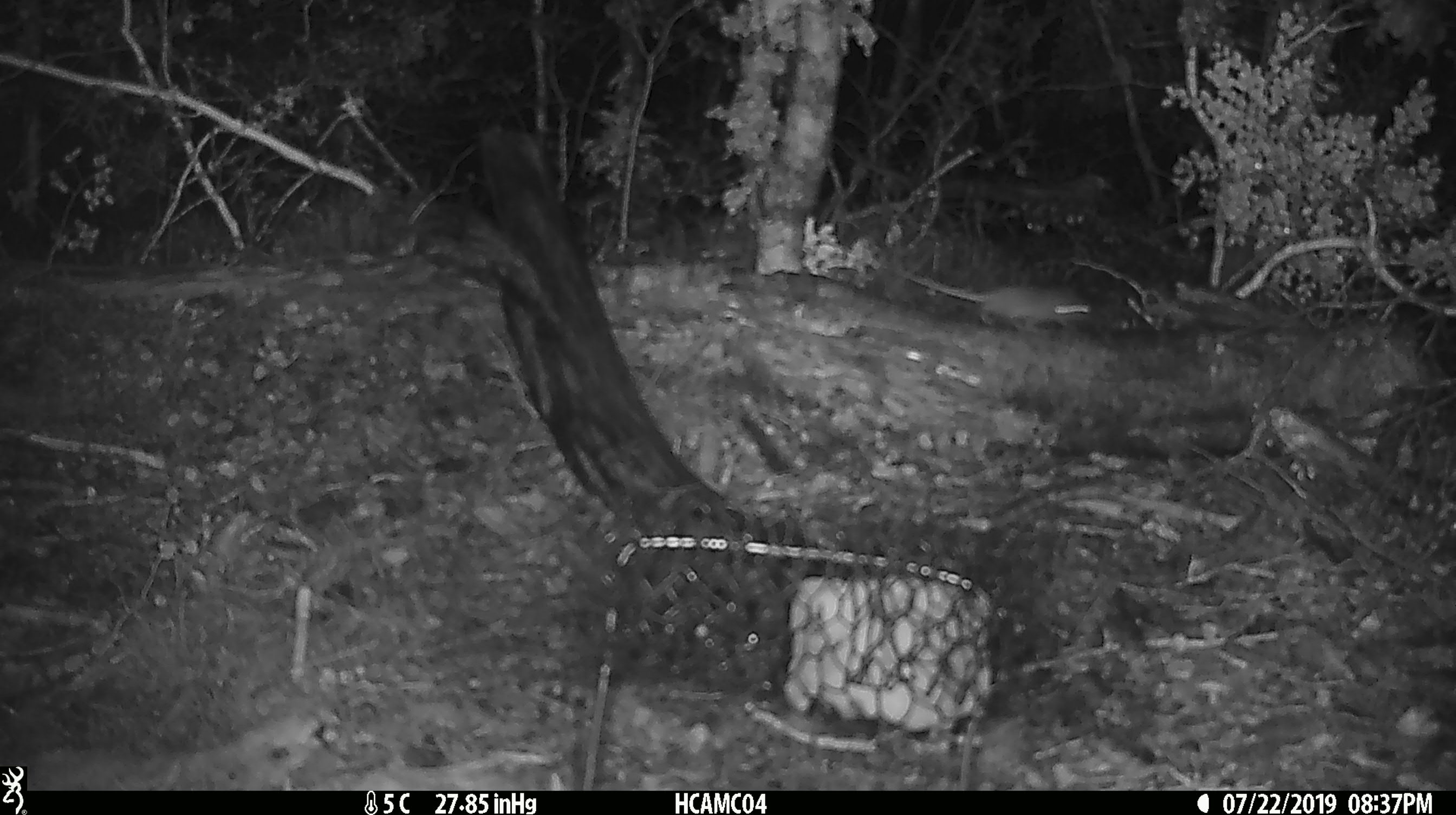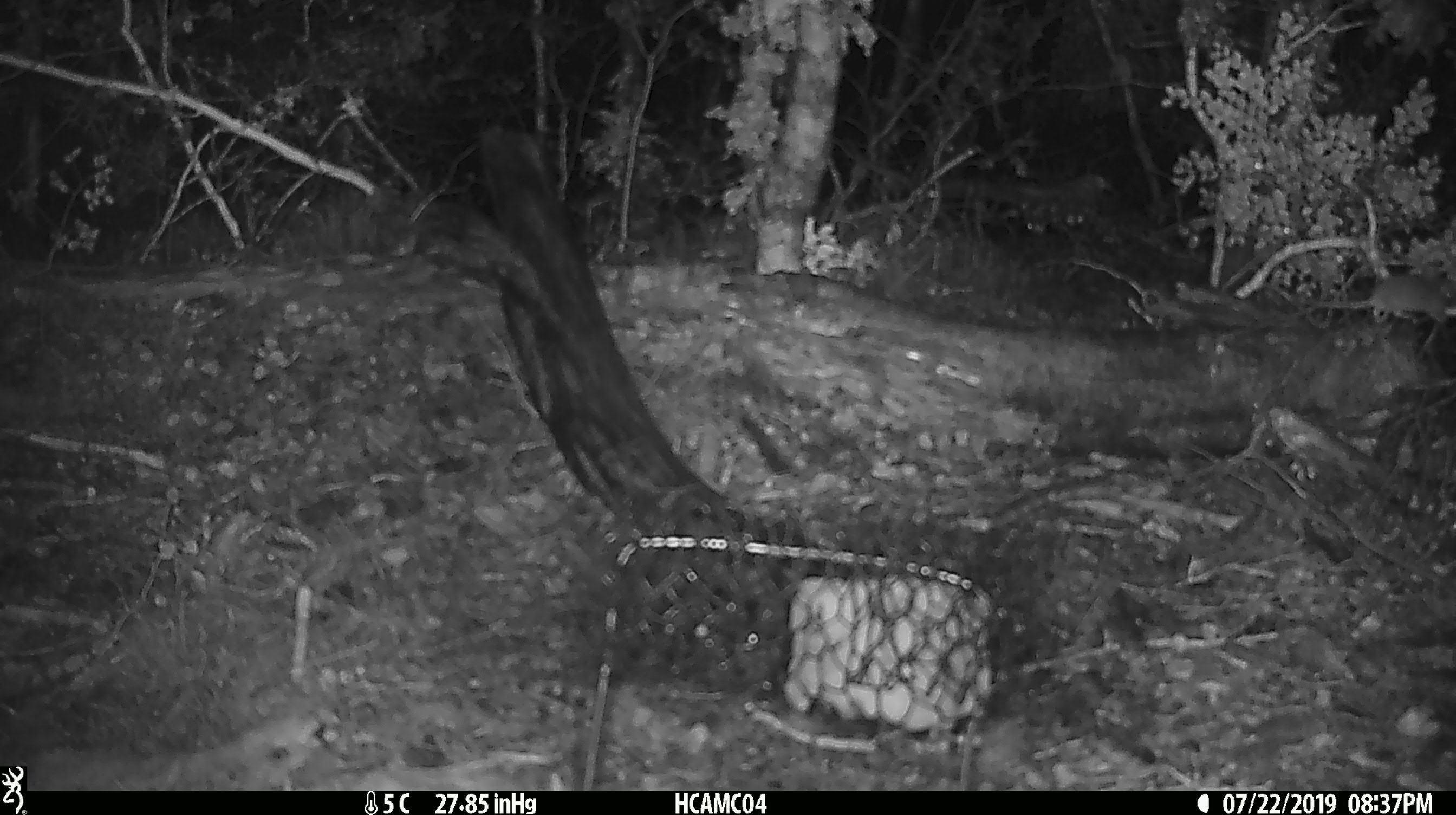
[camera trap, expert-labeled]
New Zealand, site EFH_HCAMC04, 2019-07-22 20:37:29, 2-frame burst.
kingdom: Animalia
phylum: Chordata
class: Mammalia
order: Rodentia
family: Muridae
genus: Mus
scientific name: Mus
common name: mouse